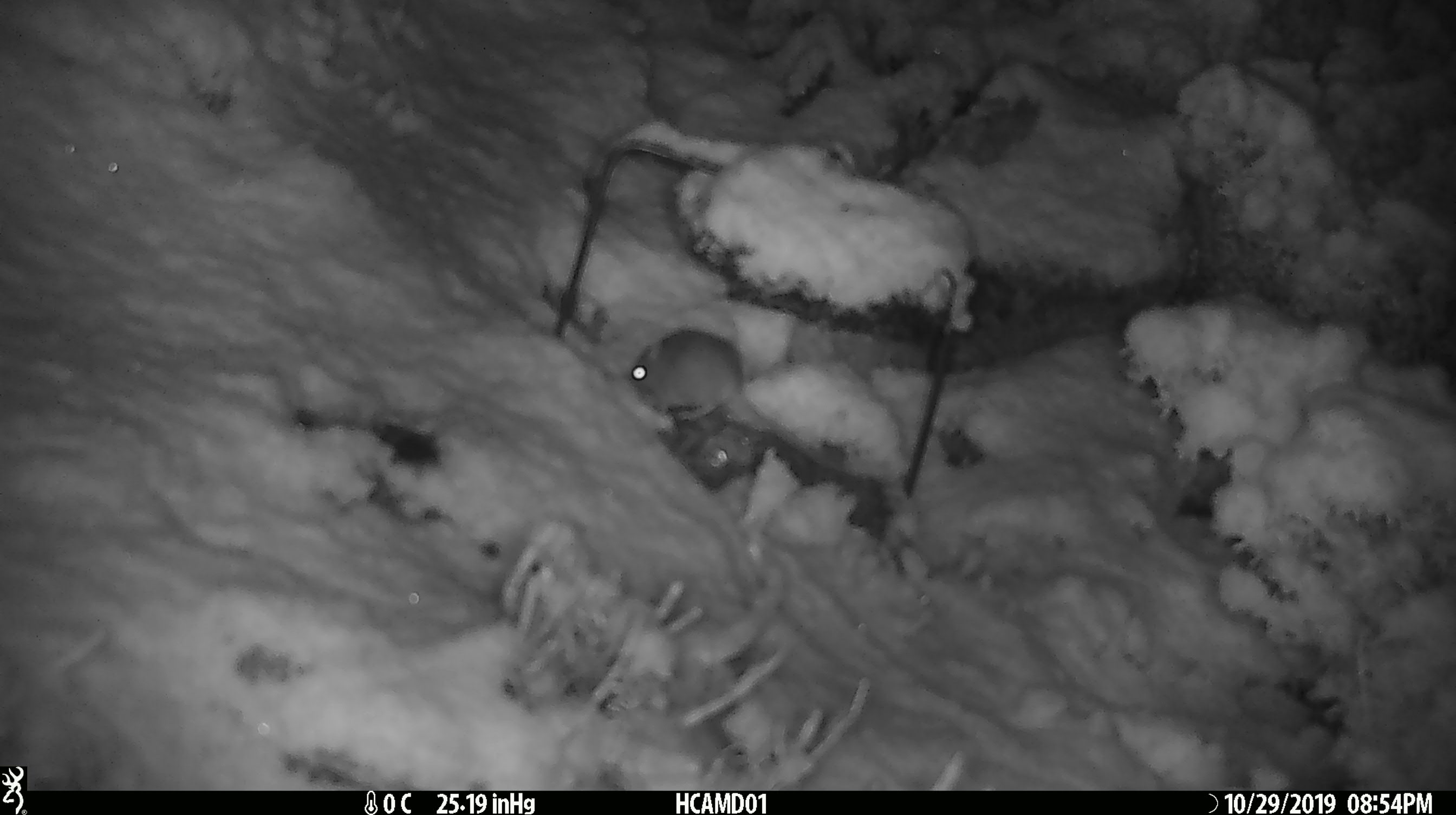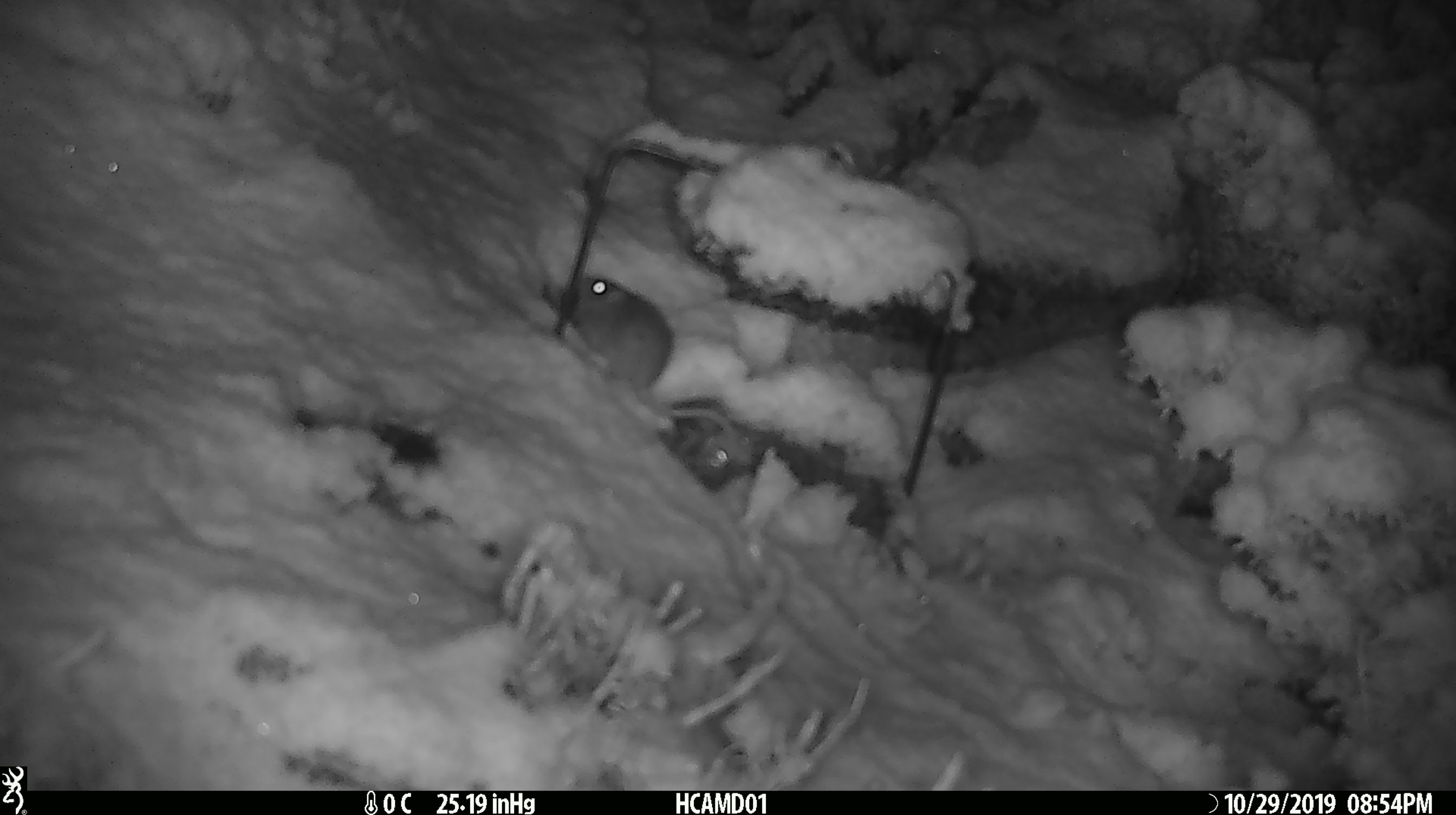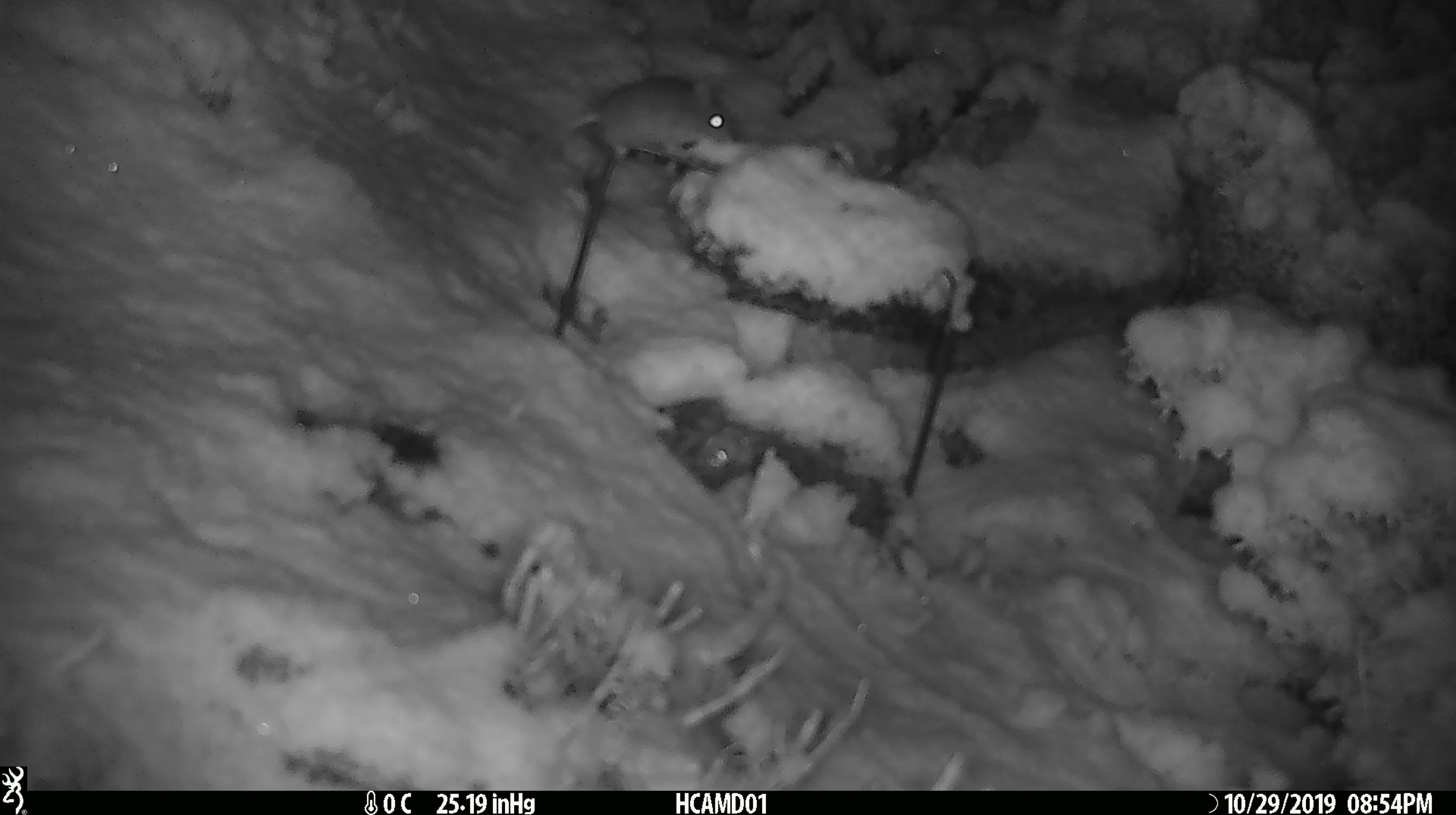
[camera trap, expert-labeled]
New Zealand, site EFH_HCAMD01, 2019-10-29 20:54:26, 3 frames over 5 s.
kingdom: Animalia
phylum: Chordata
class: Mammalia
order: Rodentia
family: Muridae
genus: Mus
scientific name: Mus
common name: mouse